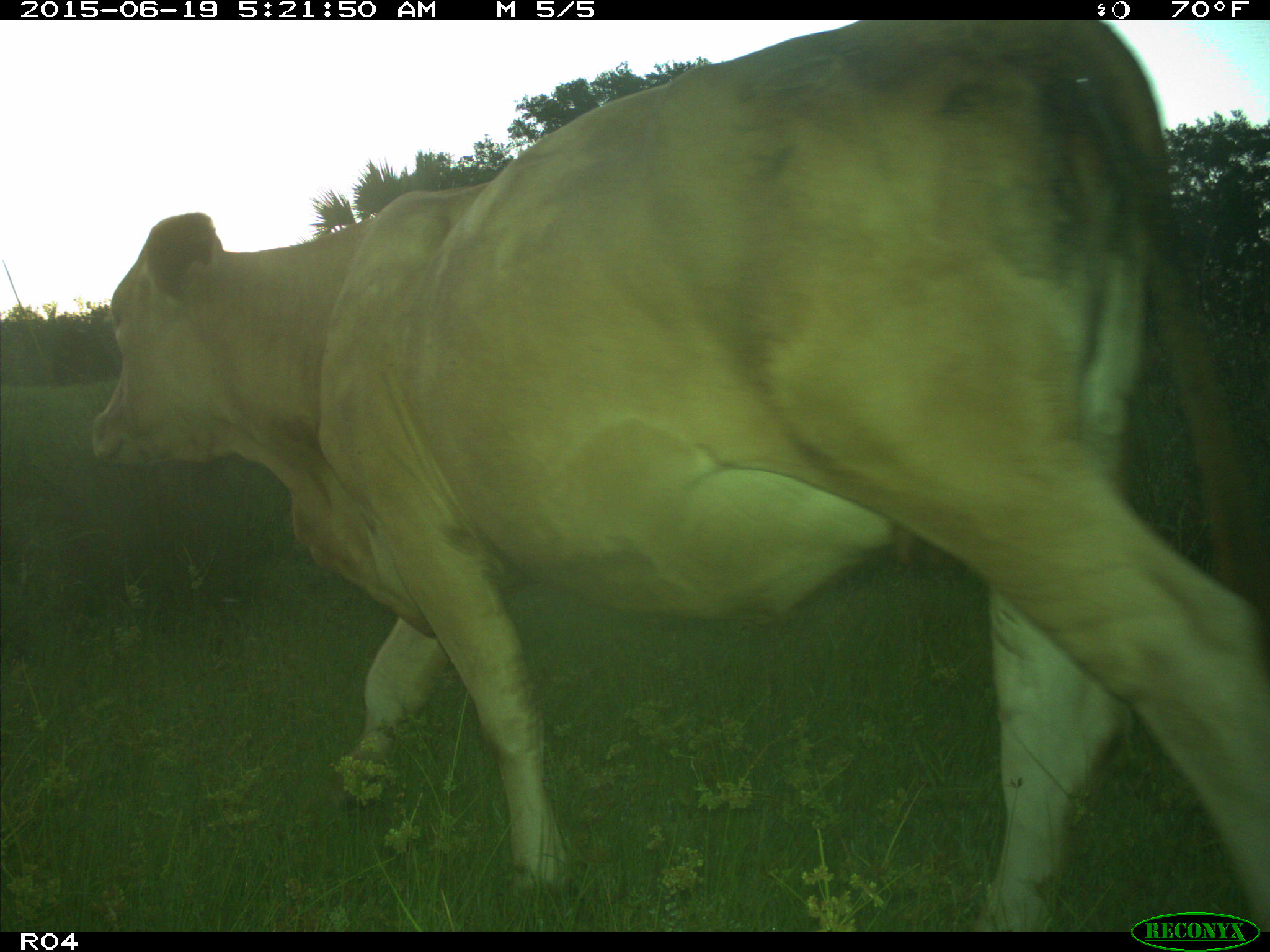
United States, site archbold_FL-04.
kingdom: Animalia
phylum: Chordata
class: Mammalia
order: Artiodactyla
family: Bovidae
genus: Bos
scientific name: Bos taurus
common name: domestic cow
Bos taurus (domestic cow).